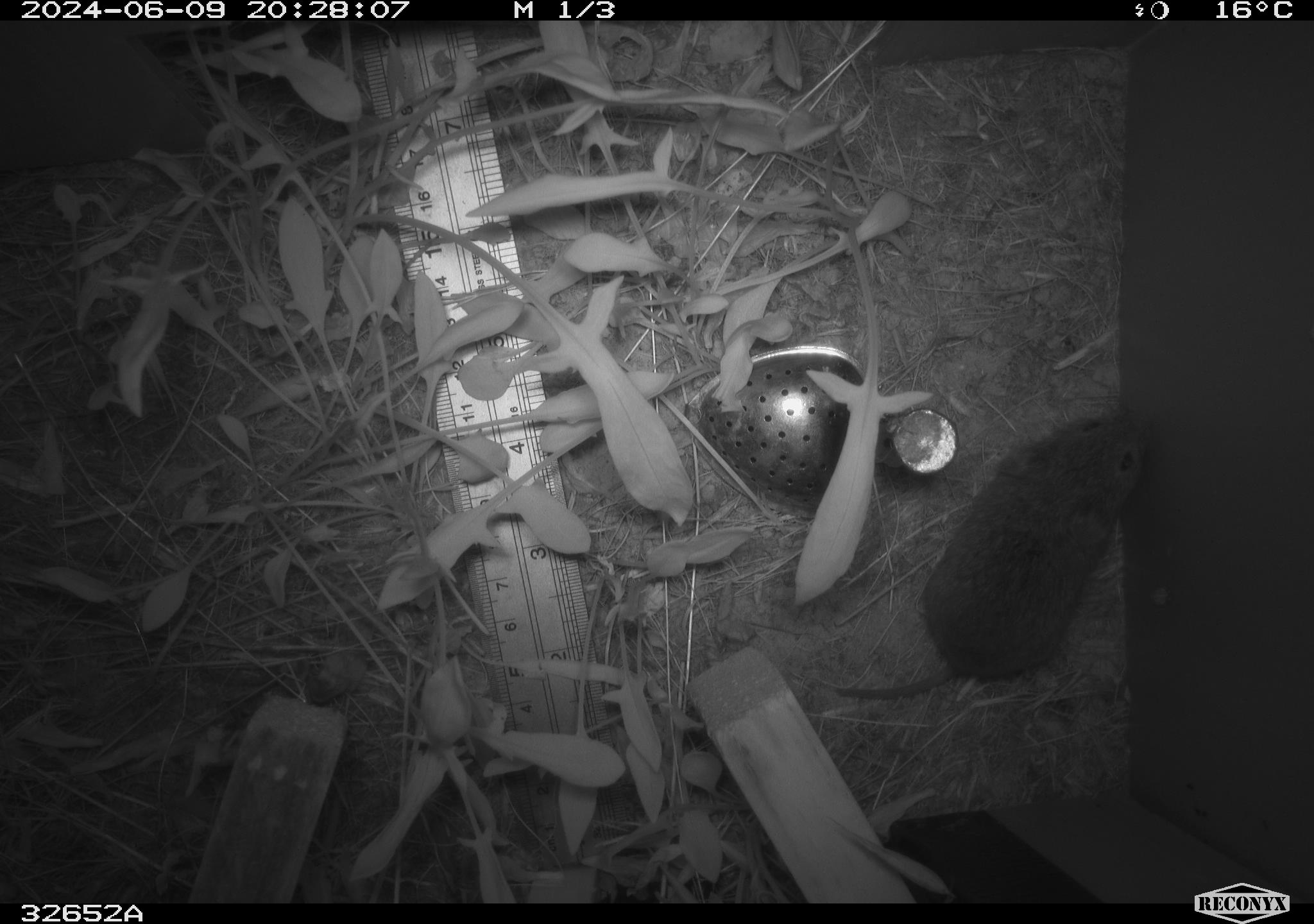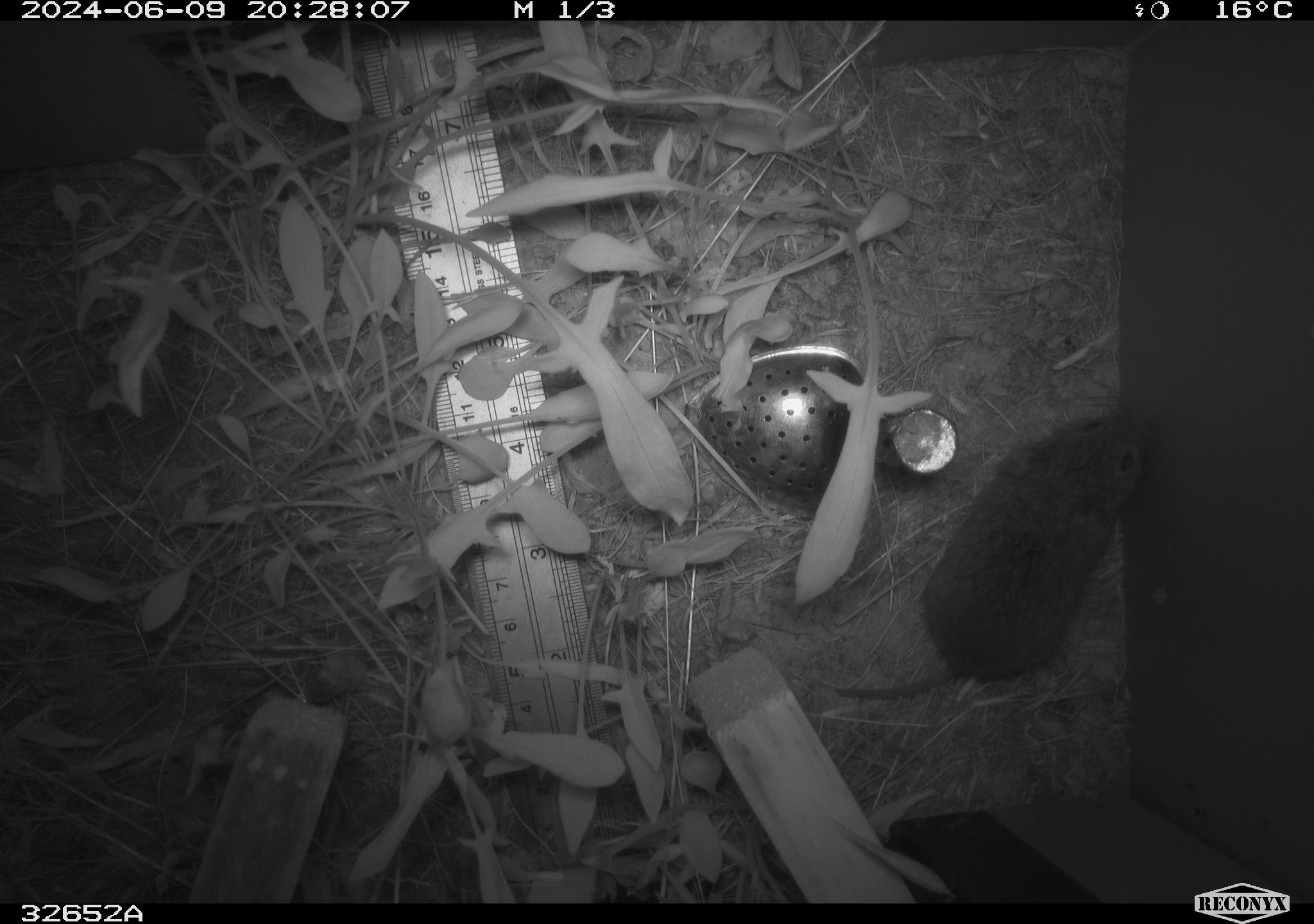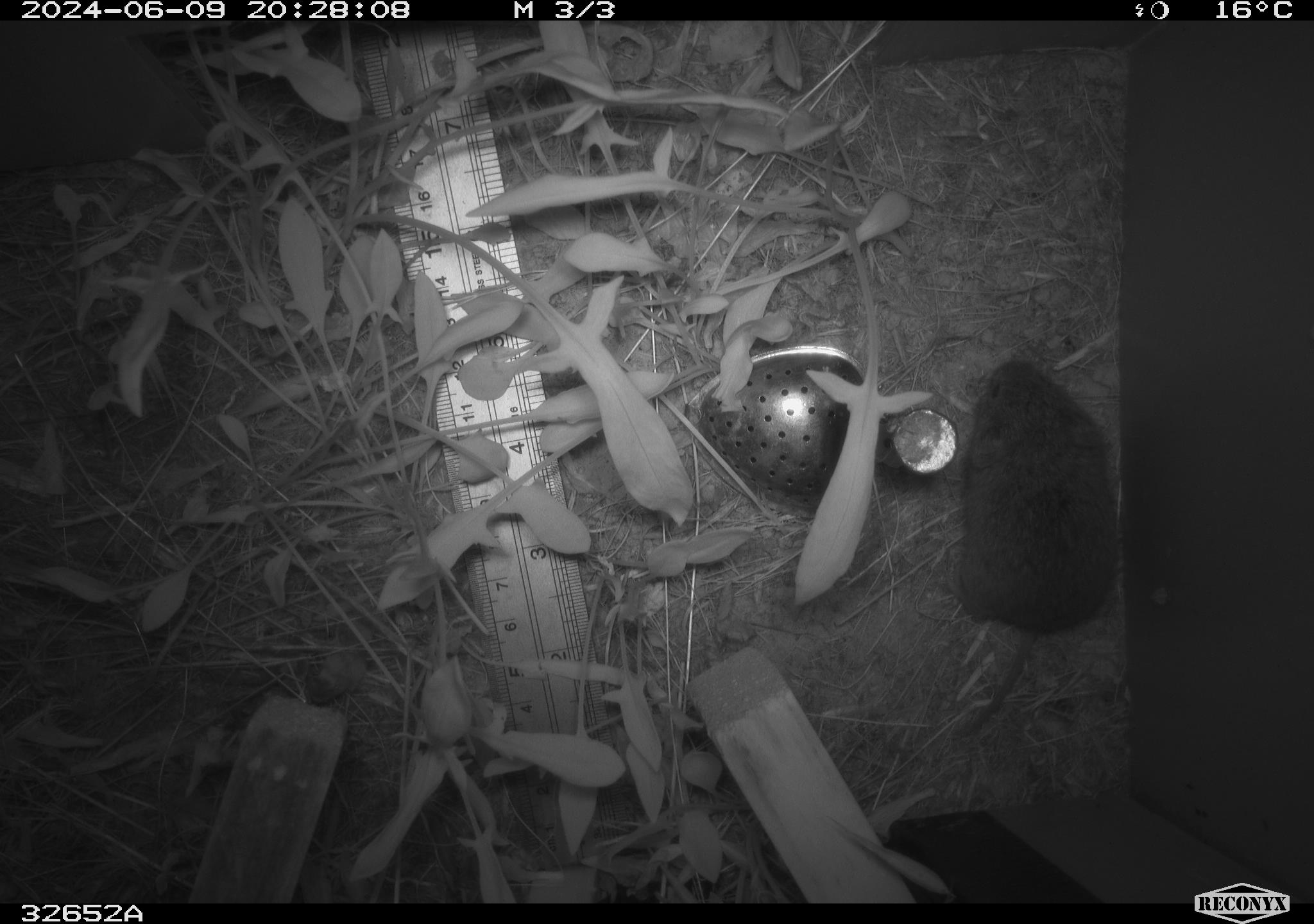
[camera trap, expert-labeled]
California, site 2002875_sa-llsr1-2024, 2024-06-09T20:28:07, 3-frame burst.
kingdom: Animalia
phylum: Chordata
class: Mammalia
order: Rodentia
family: Cricetidae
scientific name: Arvicolinae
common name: voles, lemmings, and muskrats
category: arvicolinae subfamily